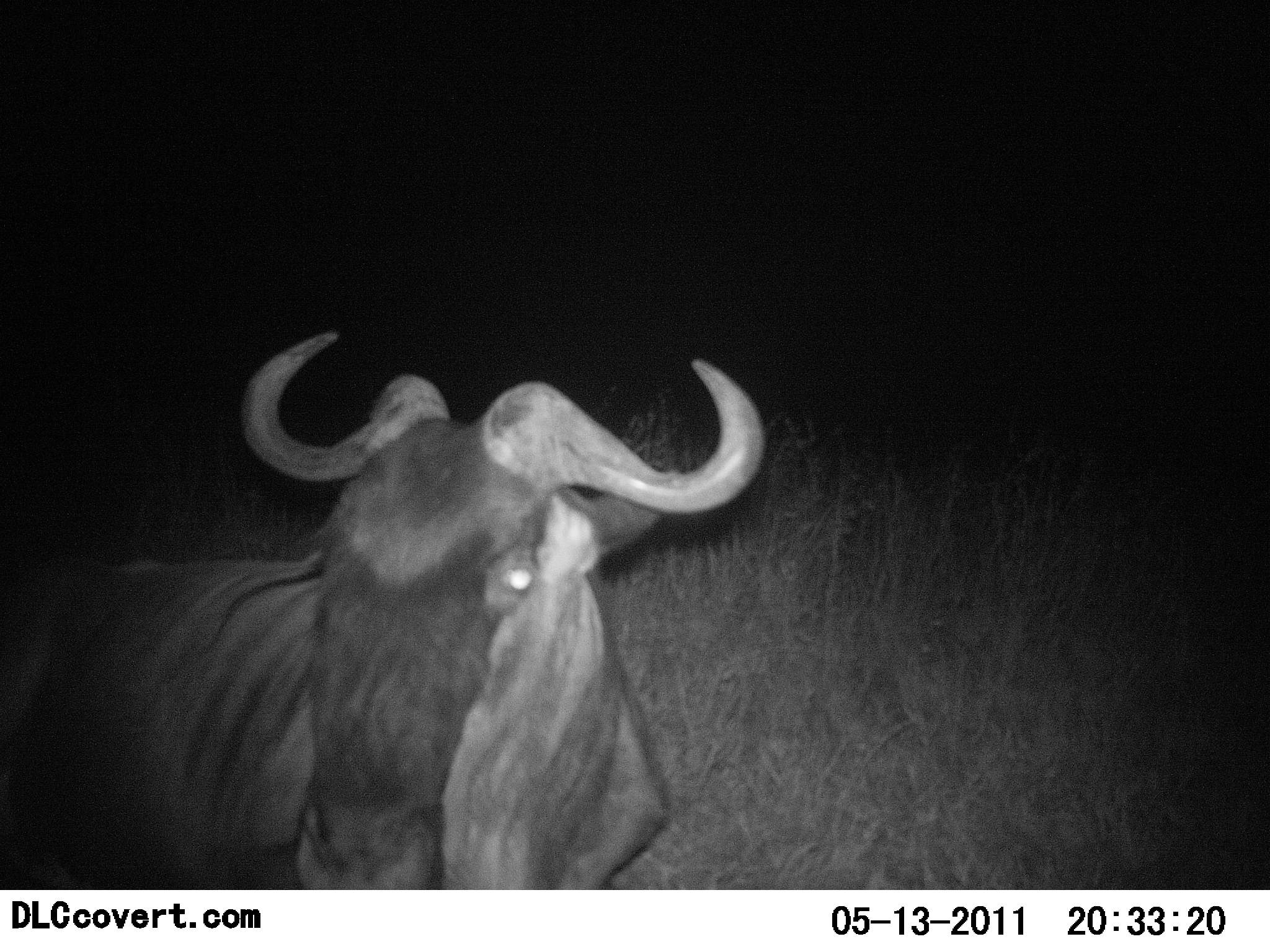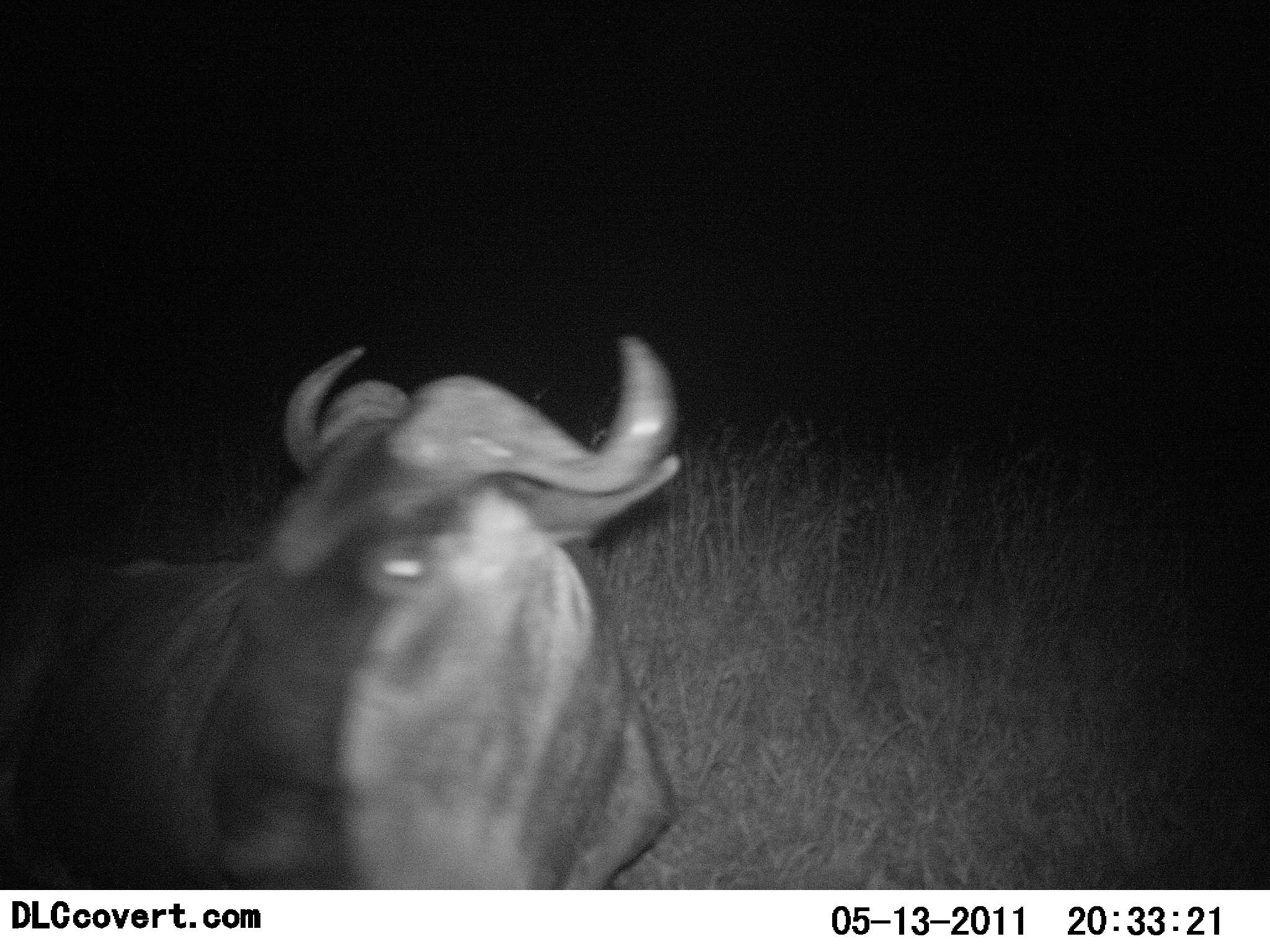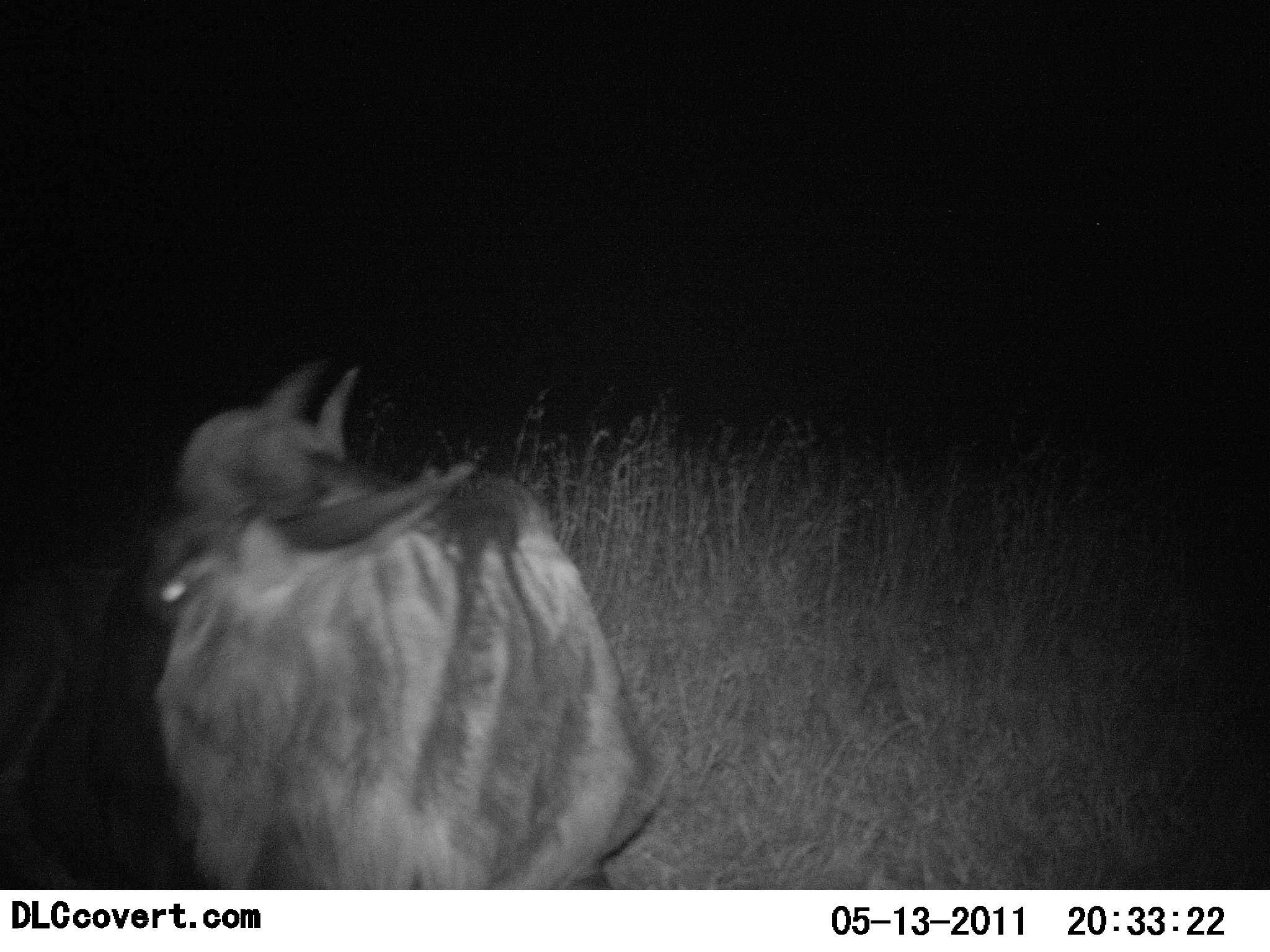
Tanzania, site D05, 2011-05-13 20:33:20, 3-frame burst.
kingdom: Animalia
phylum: Chordata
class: Mammalia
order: Artiodactyla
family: Bovidae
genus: Connochaetes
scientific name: Connochaetes taurinus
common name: blue wildebeest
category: wildebeest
Wildebeest (blue wildebeest) (Connochaetes taurinus), count 1. Behavior (volunteer vote fractions): standing 55%, resting 9%, moving 36%, interacting 0%. Young present (vote fraction): 0%. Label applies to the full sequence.